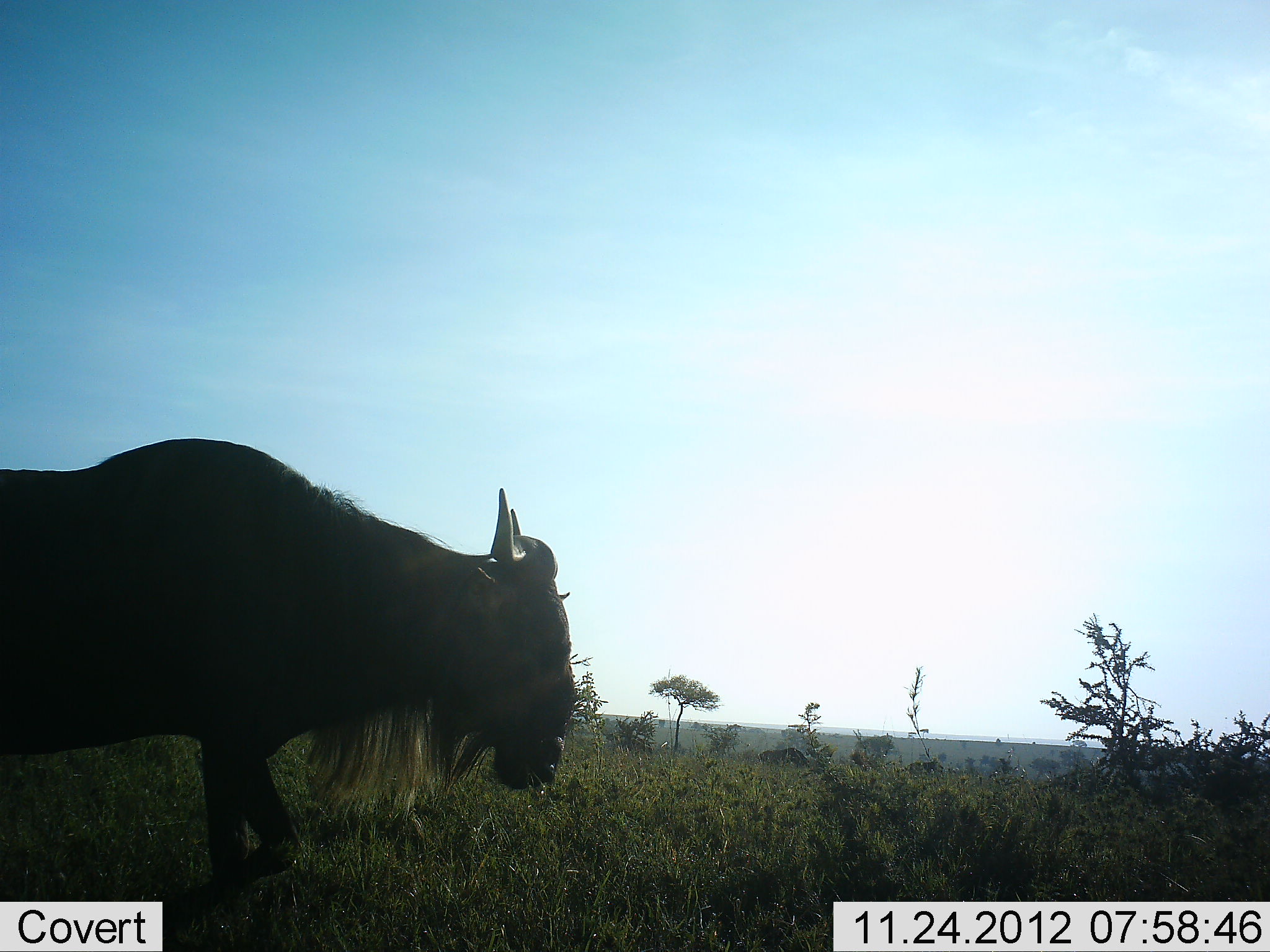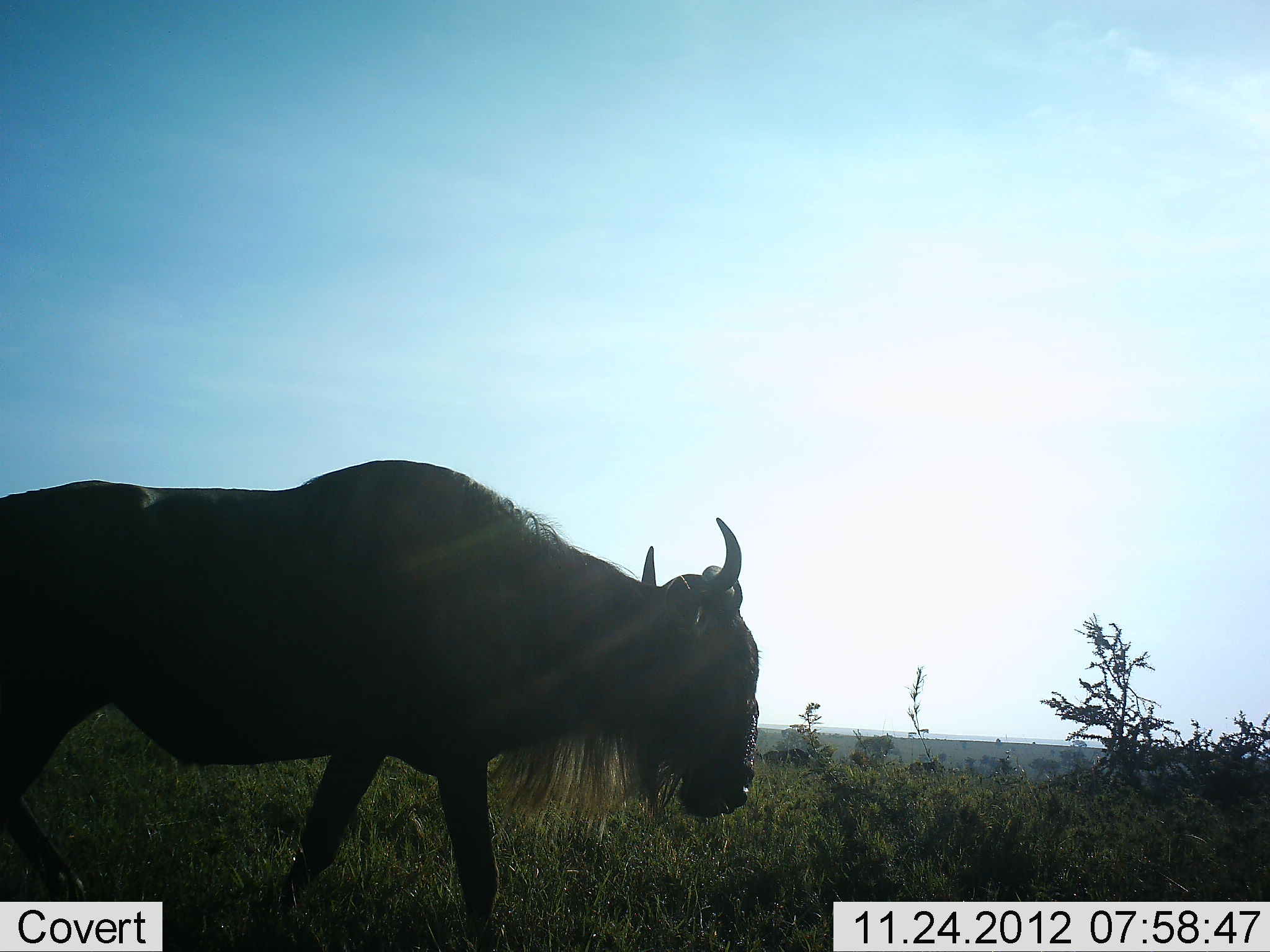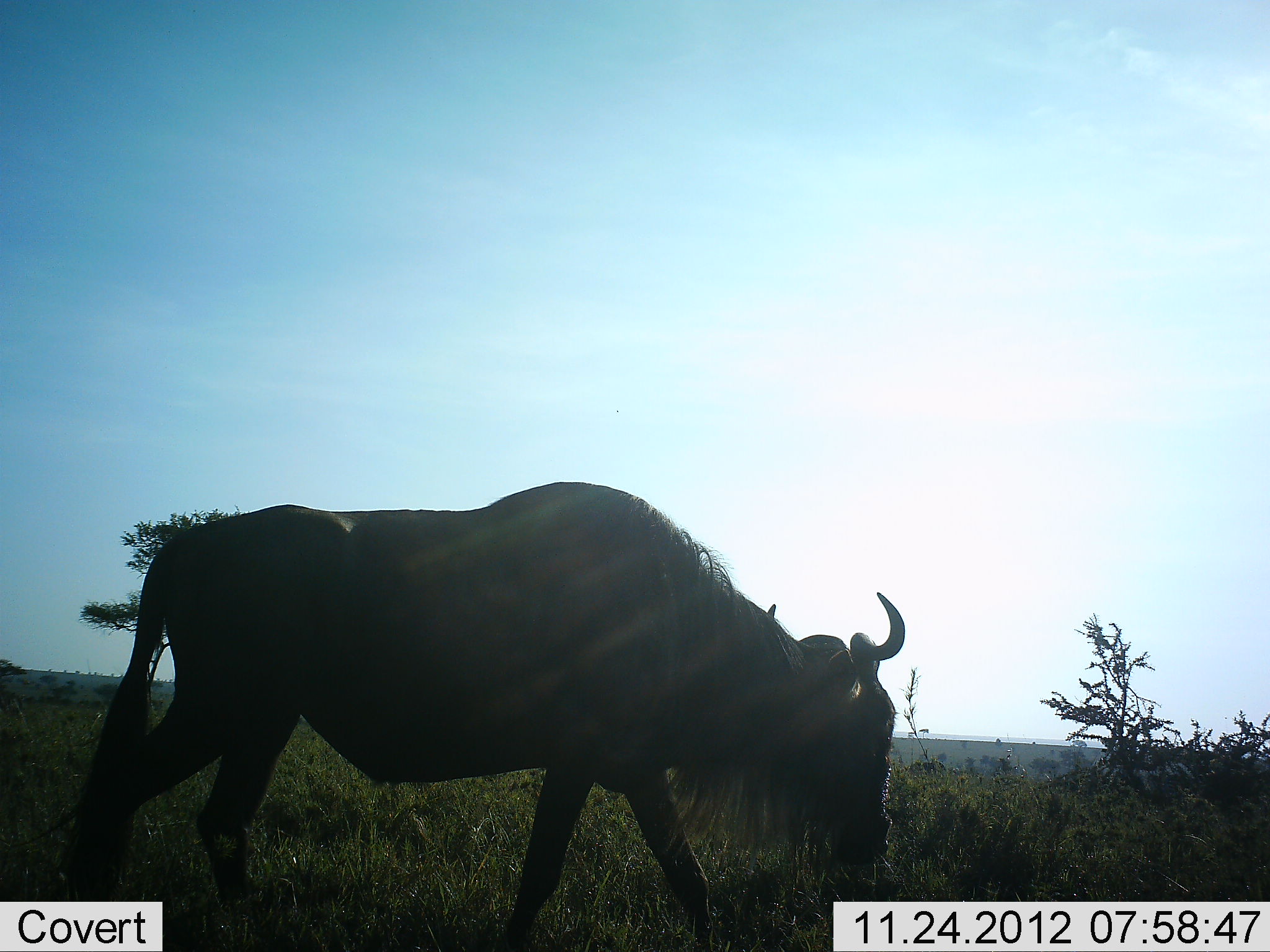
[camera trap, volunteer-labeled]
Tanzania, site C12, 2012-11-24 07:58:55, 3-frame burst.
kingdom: Animalia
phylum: Chordata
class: Mammalia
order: Artiodactyla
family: Bovidae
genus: Connochaetes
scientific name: Connochaetes taurinus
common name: blue wildebeest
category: wildebeest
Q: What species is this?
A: Wildebeest (blue wildebeest) (Connochaetes taurinus).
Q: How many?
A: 1.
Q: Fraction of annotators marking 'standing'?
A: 20%.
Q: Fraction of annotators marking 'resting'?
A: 0%.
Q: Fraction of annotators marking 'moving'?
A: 100%.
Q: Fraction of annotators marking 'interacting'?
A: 0%.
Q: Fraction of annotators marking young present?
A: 0%.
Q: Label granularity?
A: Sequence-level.